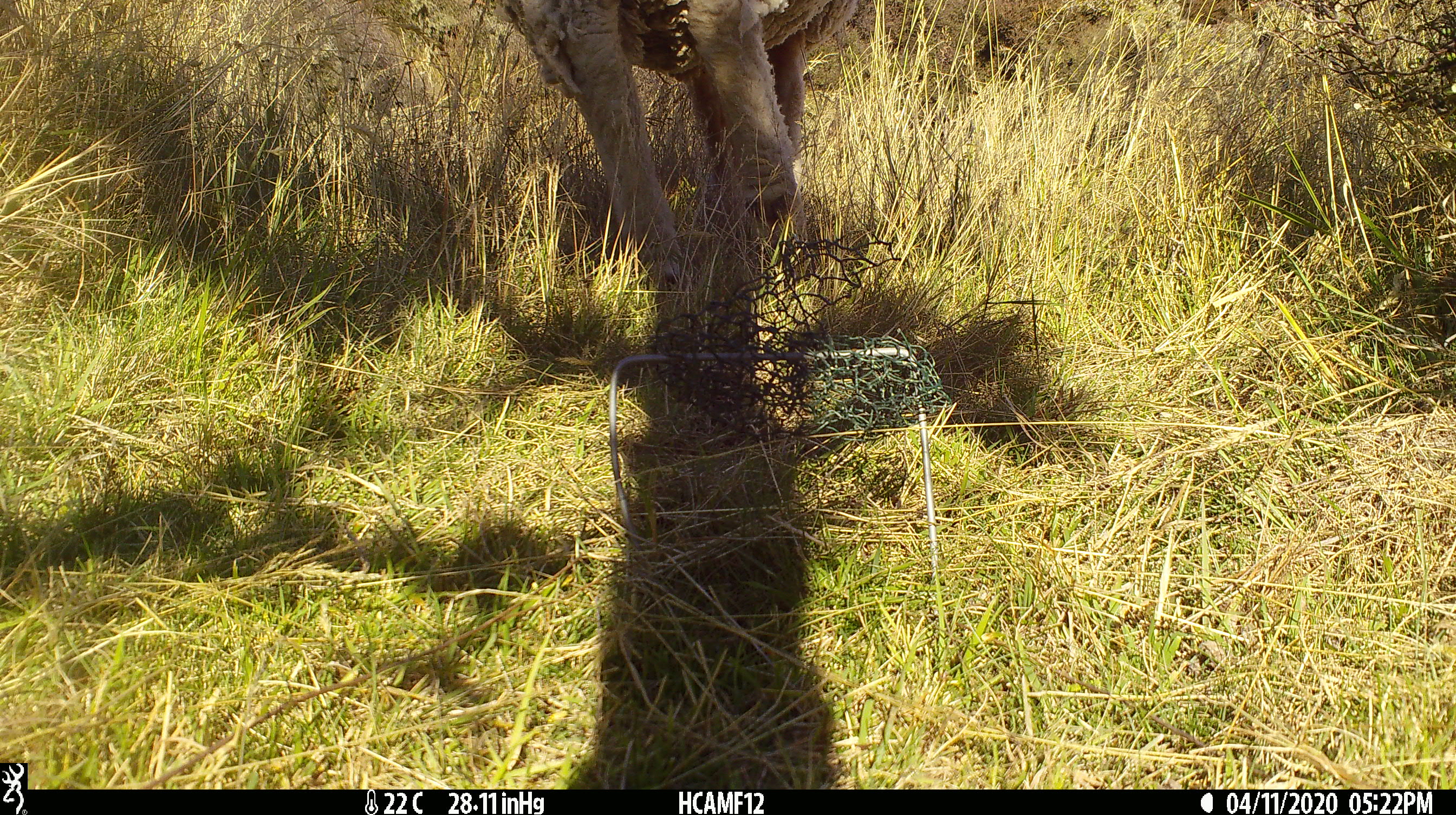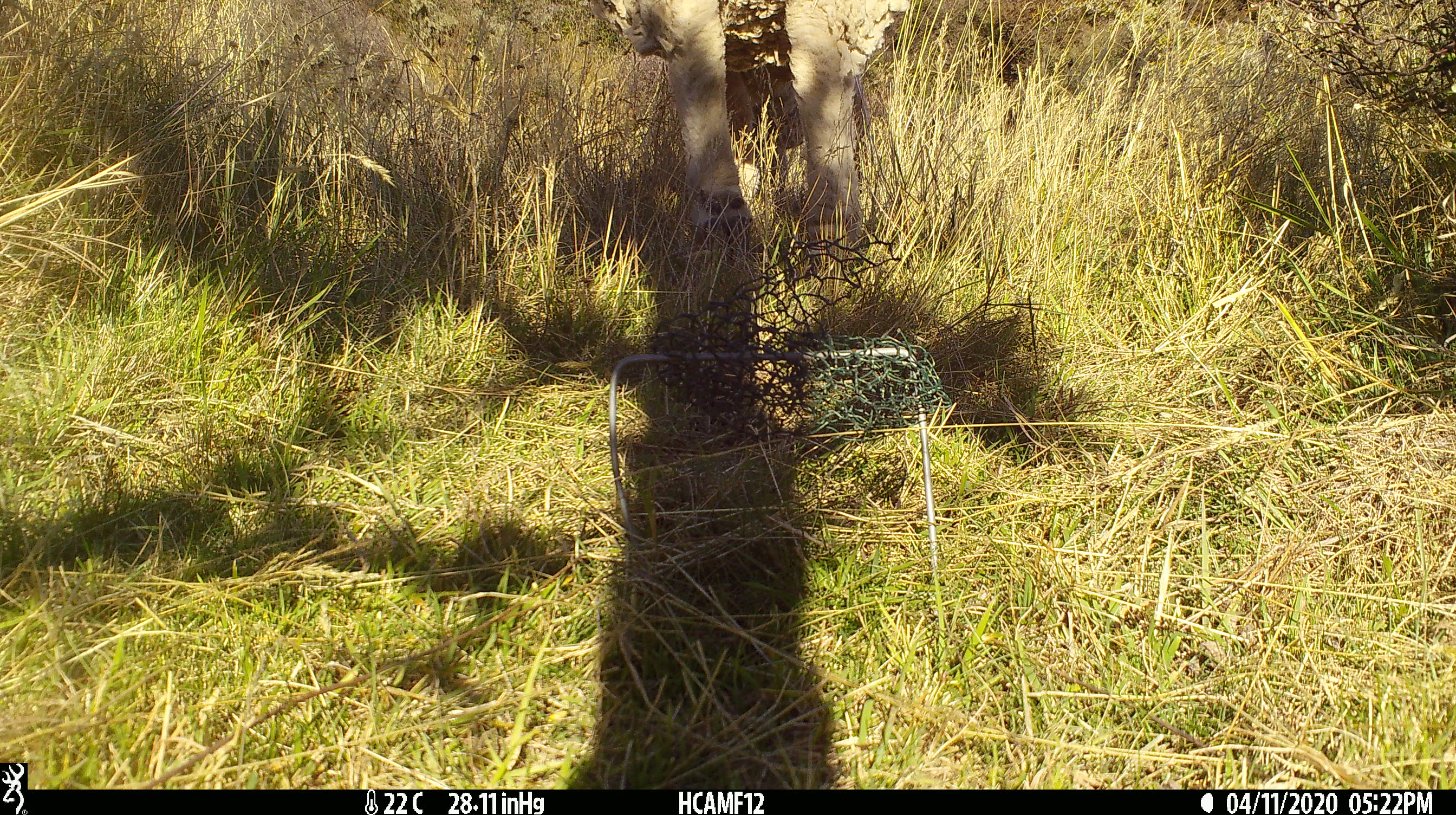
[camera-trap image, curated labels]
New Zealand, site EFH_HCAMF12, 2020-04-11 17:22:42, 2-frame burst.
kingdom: Animalia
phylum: Chordata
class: Mammalia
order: Artiodactyla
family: Bovidae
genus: Ovis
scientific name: Ovis aries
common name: domestic sheep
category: sheep